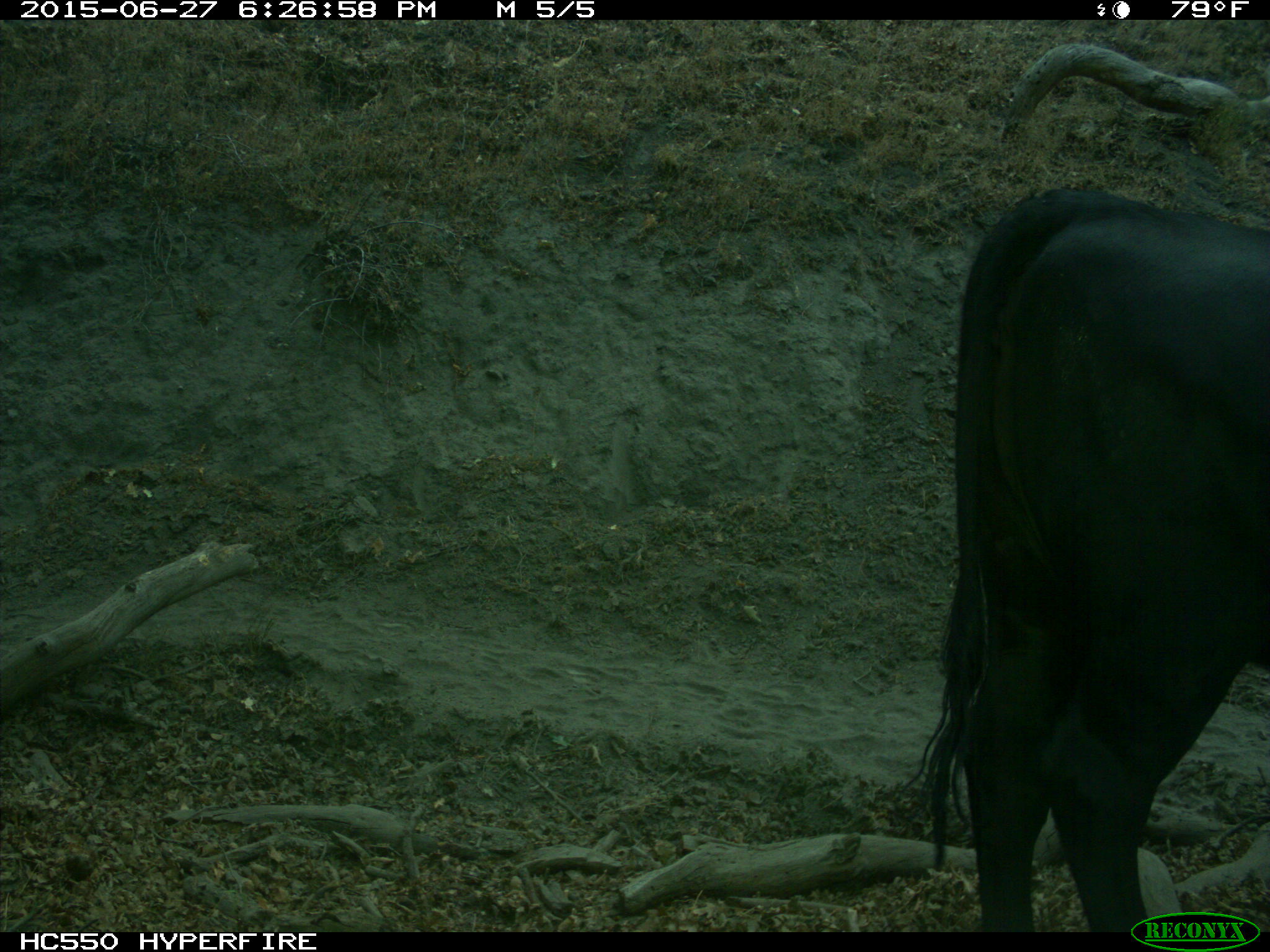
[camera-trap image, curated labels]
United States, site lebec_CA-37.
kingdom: Animalia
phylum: Chordata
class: Mammalia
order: Artiodactyla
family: Bovidae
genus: Bos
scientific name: Bos taurus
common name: domestic cow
Bos taurus (domestic cow).